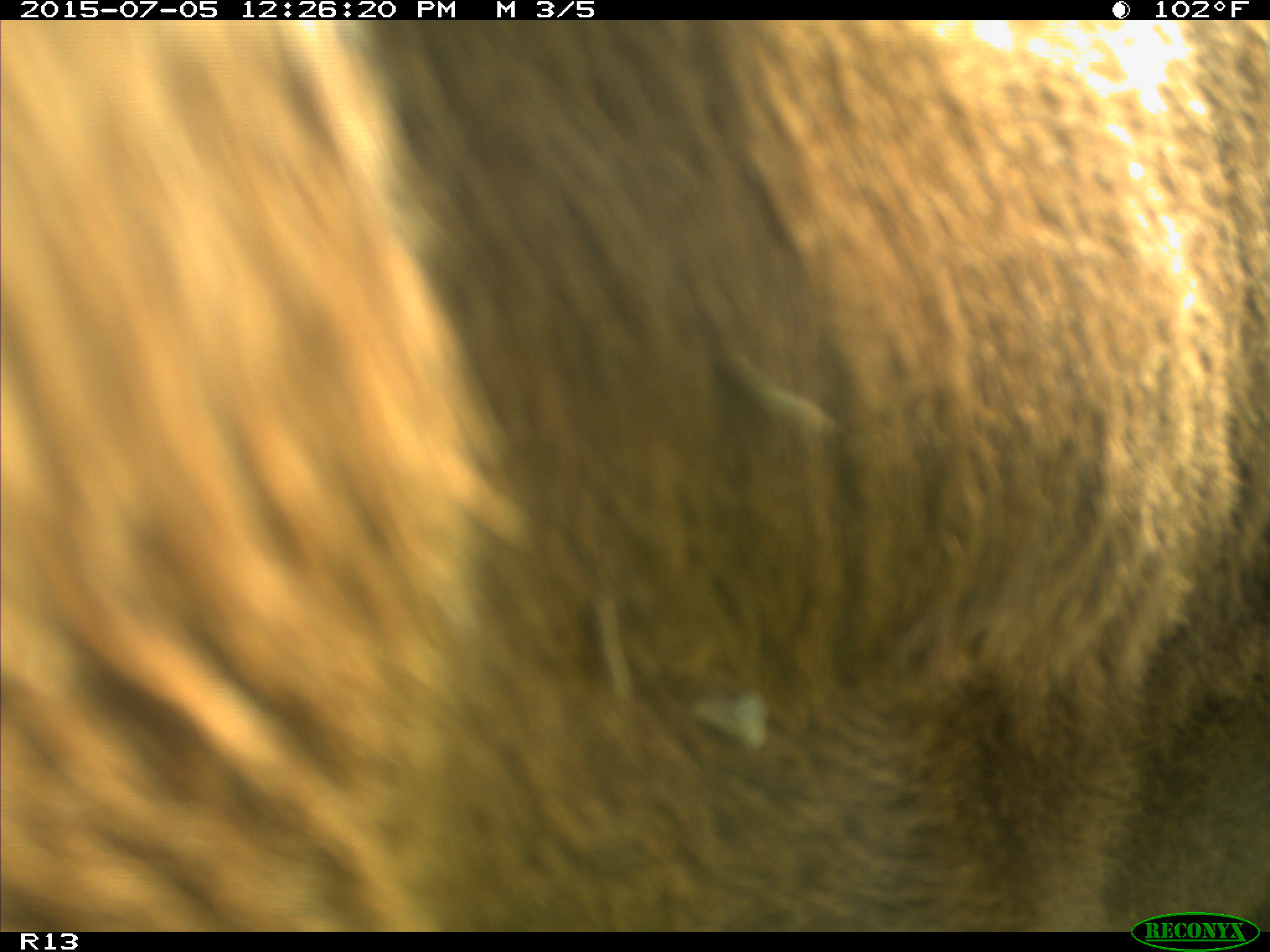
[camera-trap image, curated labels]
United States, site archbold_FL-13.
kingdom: Animalia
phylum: Chordata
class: Mammalia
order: Artiodactyla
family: Bovidae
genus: Bos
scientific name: Bos taurus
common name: domestic cow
Bos taurus (domestic cow).